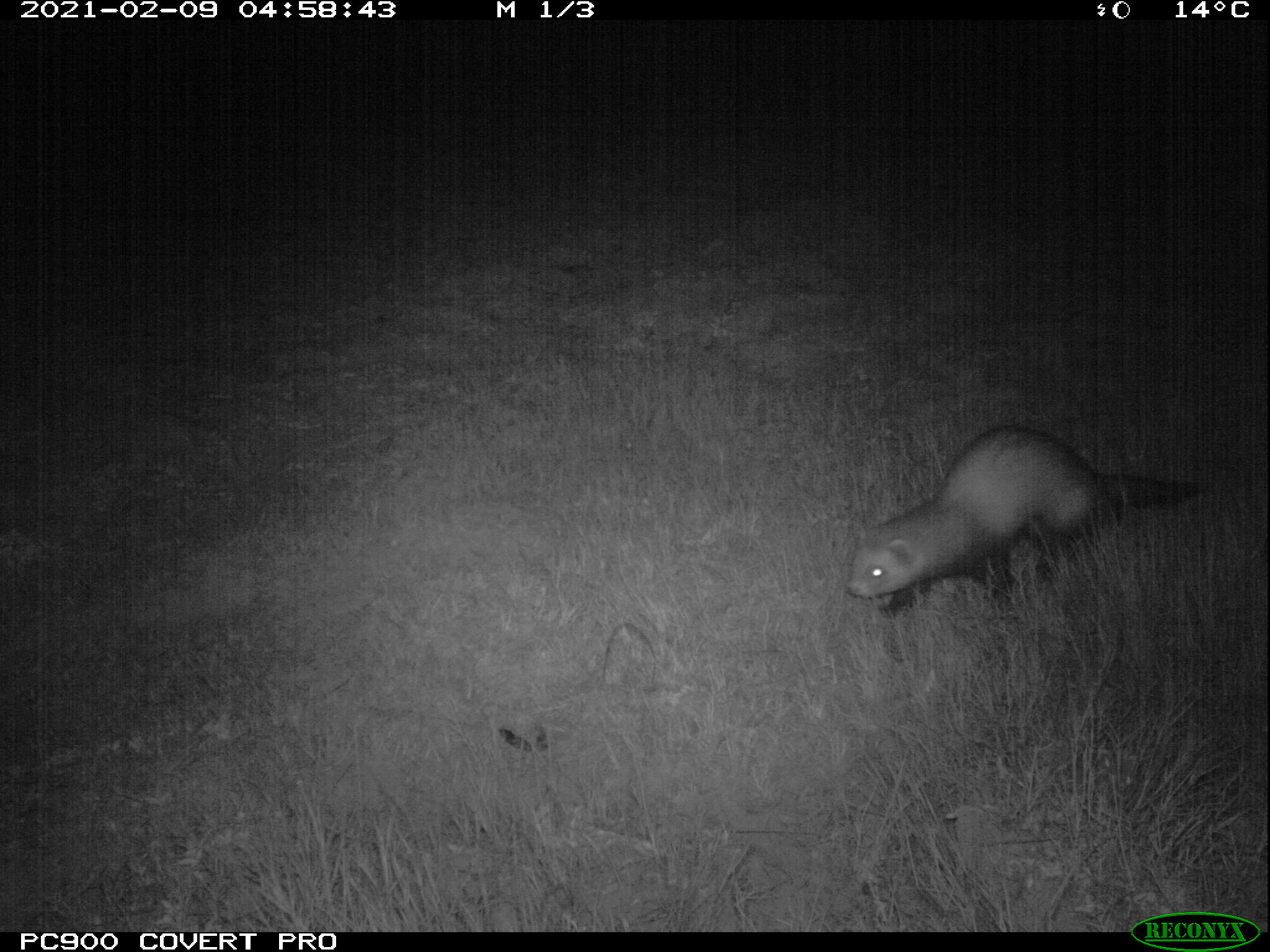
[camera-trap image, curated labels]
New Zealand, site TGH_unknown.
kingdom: Animalia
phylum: Chordata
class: Mammalia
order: Carnivora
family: Mustelidae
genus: Mustela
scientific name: Mustela furo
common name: ferret